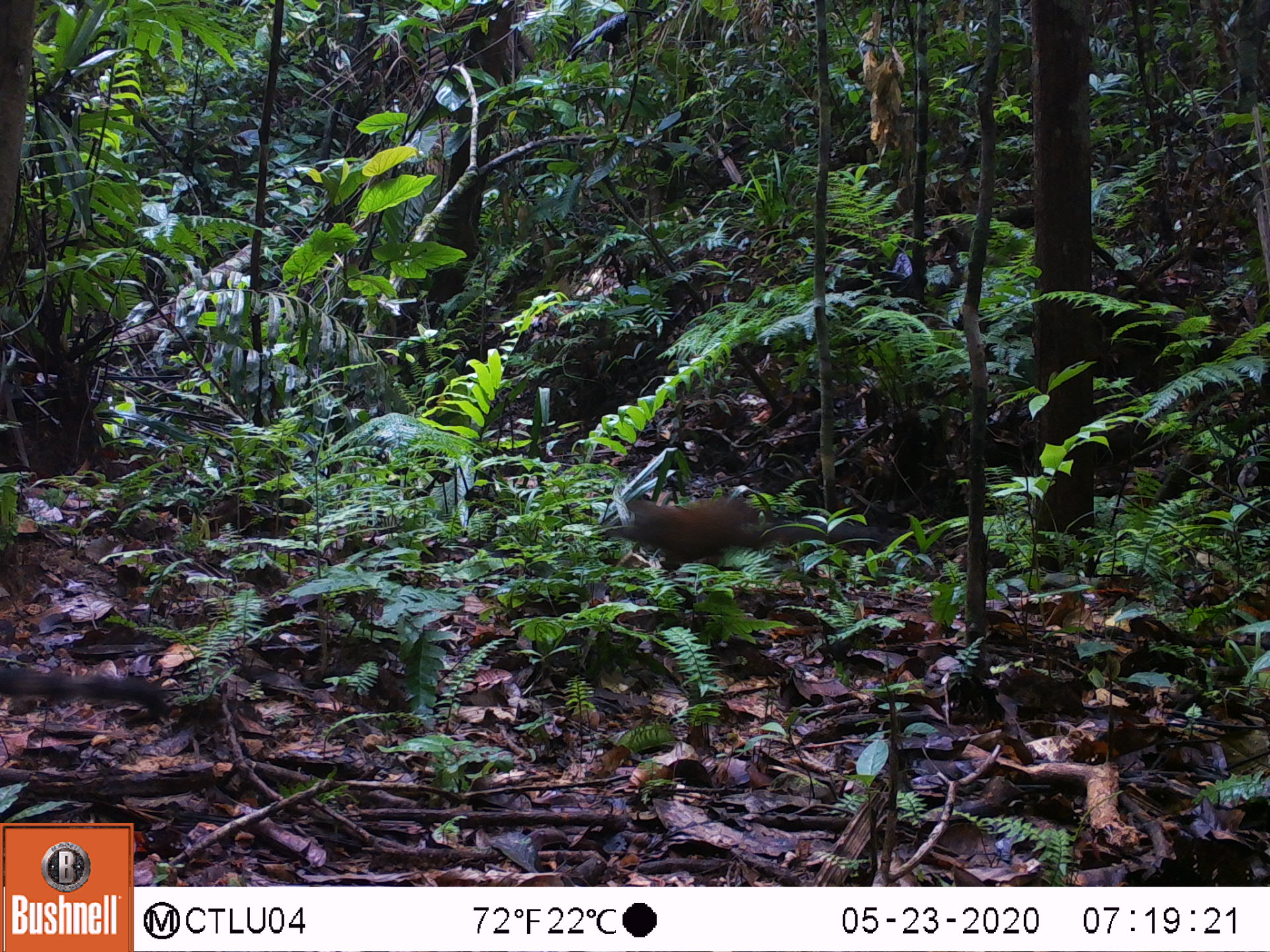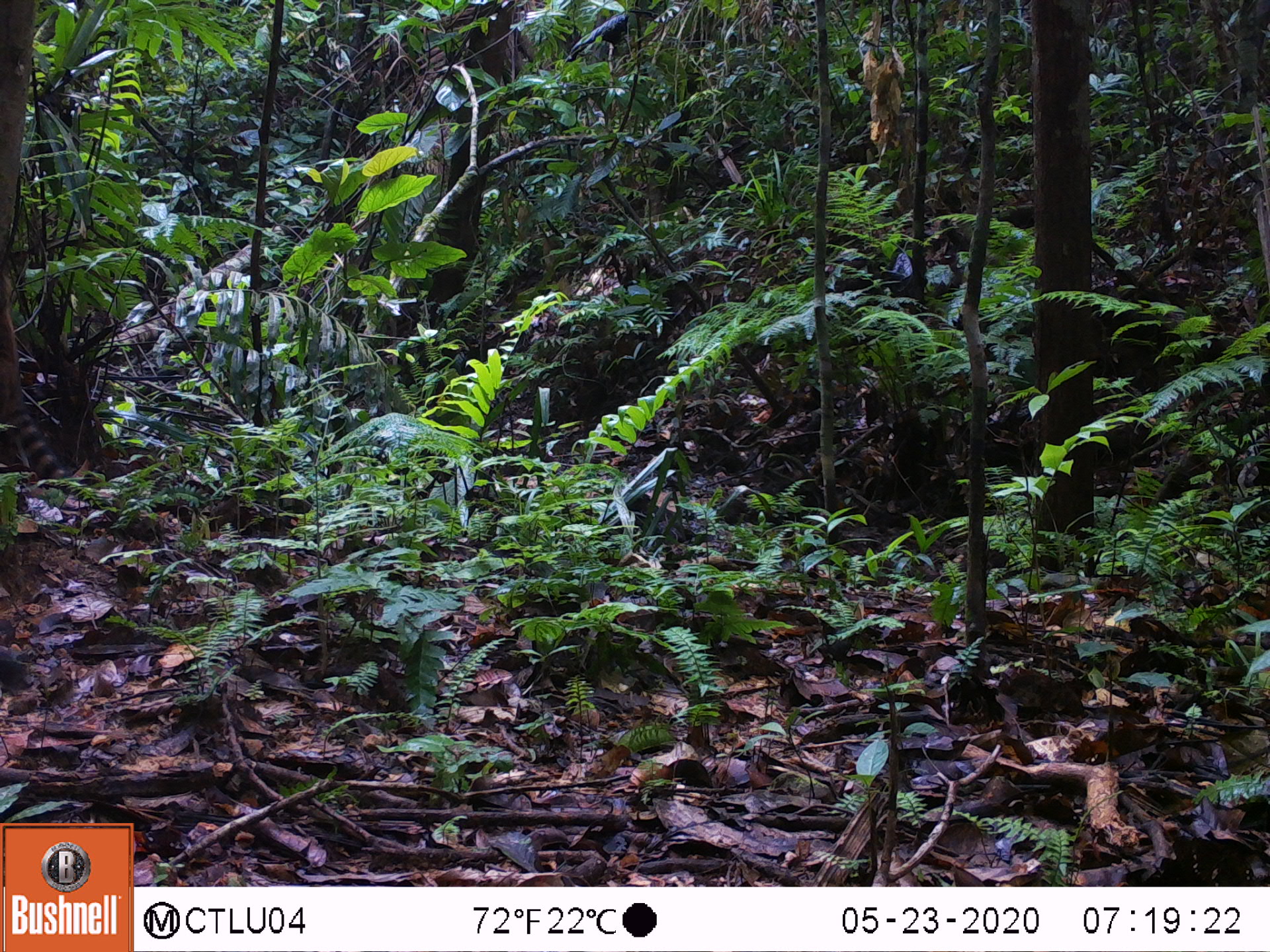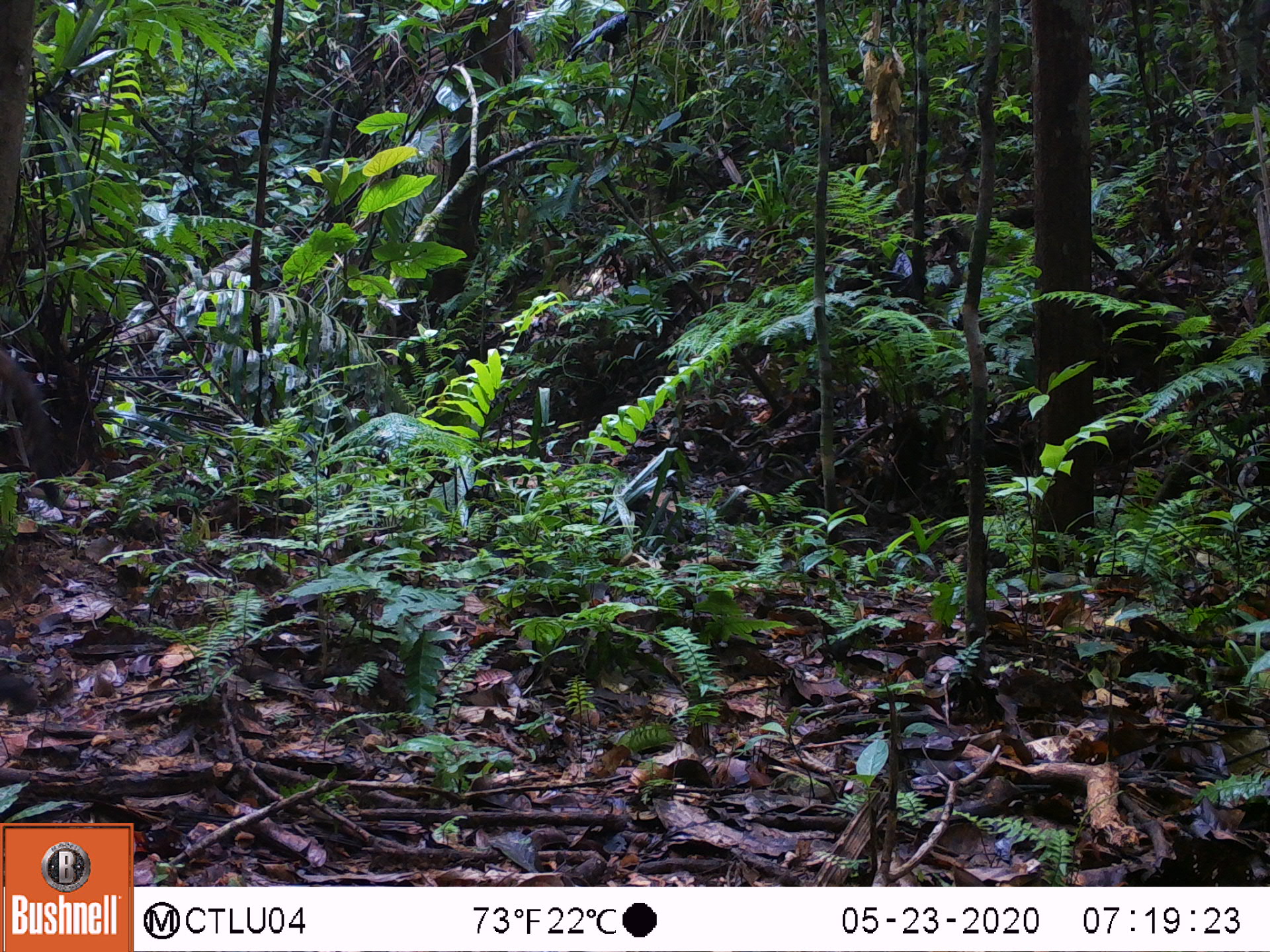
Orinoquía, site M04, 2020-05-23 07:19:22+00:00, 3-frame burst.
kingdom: Animalia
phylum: Chordata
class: Mammalia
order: Carnivora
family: Procyonidae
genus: Nasua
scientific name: Nasua nasua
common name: south american coati